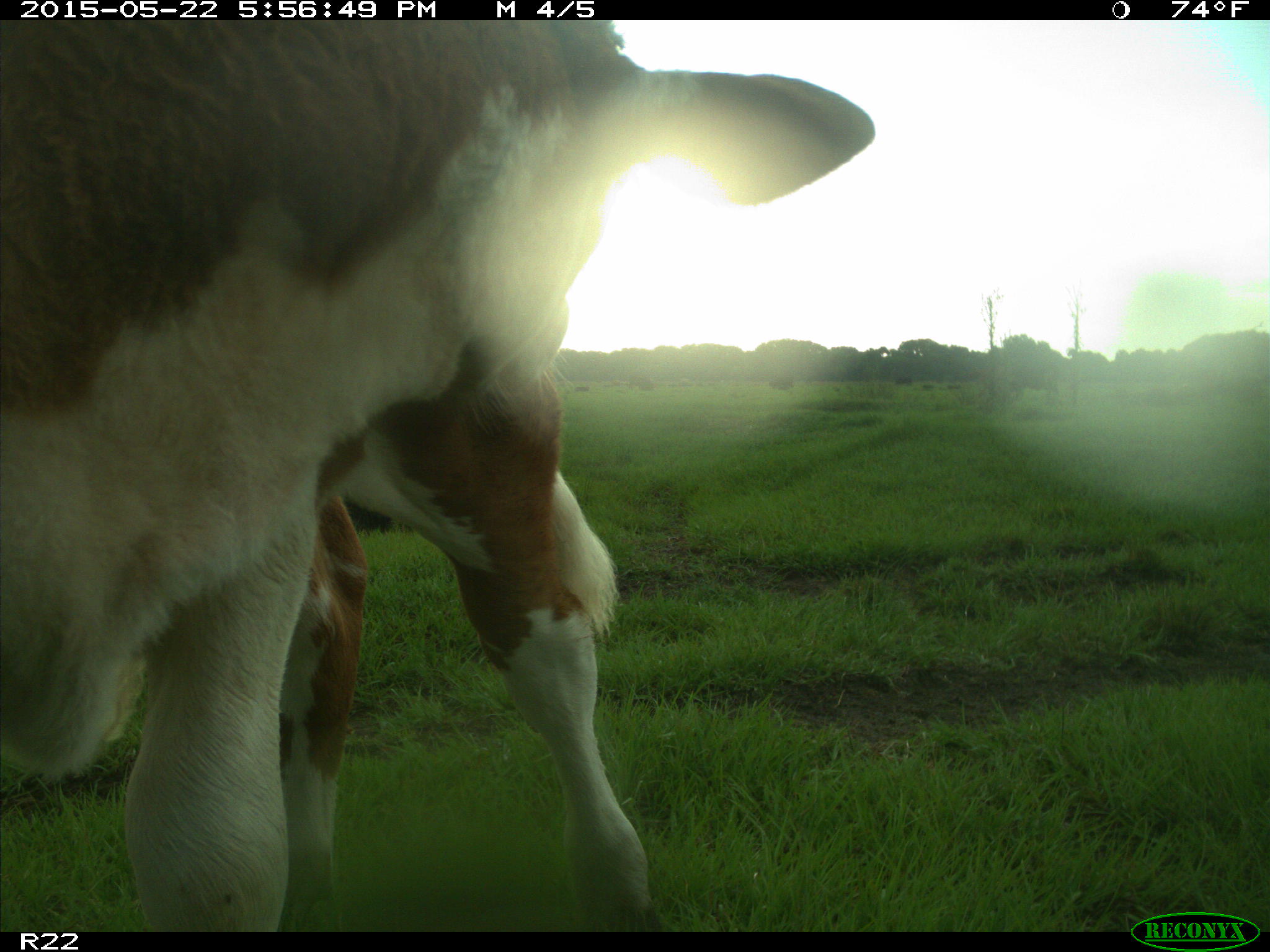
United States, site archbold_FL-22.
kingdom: Animalia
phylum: Chordata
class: Mammalia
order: Artiodactyla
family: Bovidae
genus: Bos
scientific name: Bos taurus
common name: domestic cow